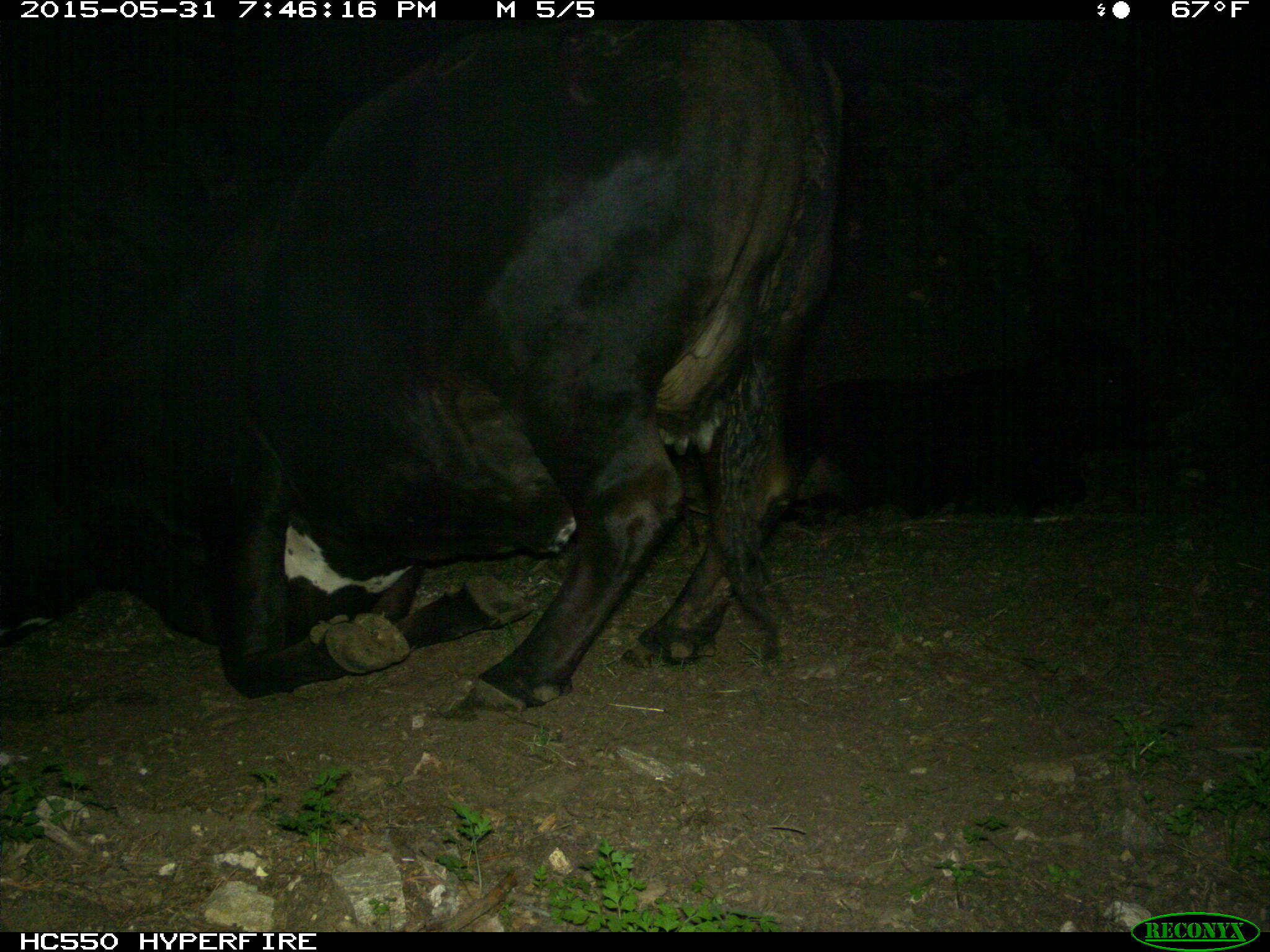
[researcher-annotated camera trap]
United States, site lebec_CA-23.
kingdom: Animalia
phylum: Chordata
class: Mammalia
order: Artiodactyla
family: Bovidae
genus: Bos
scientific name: Bos taurus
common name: domestic cow